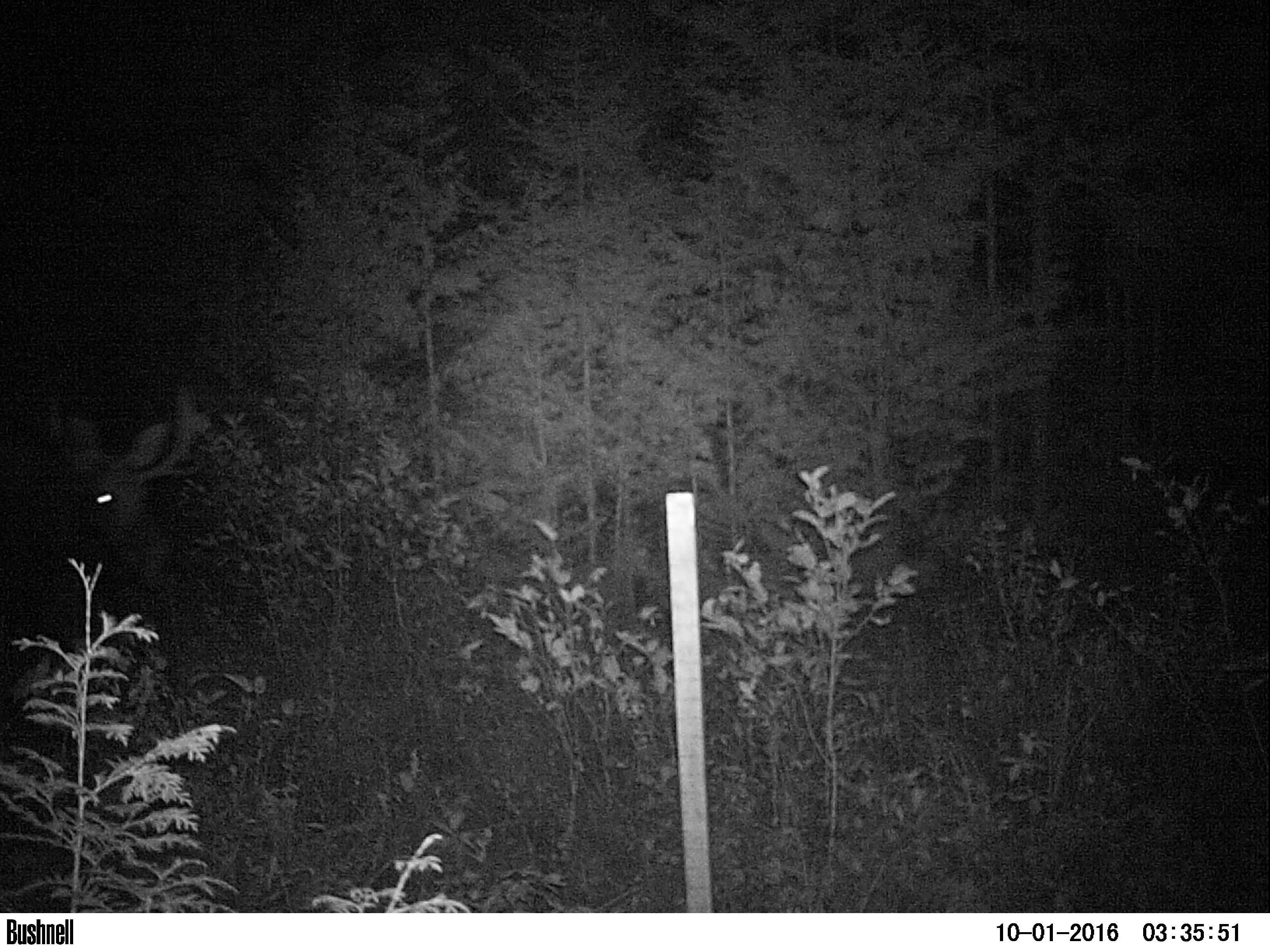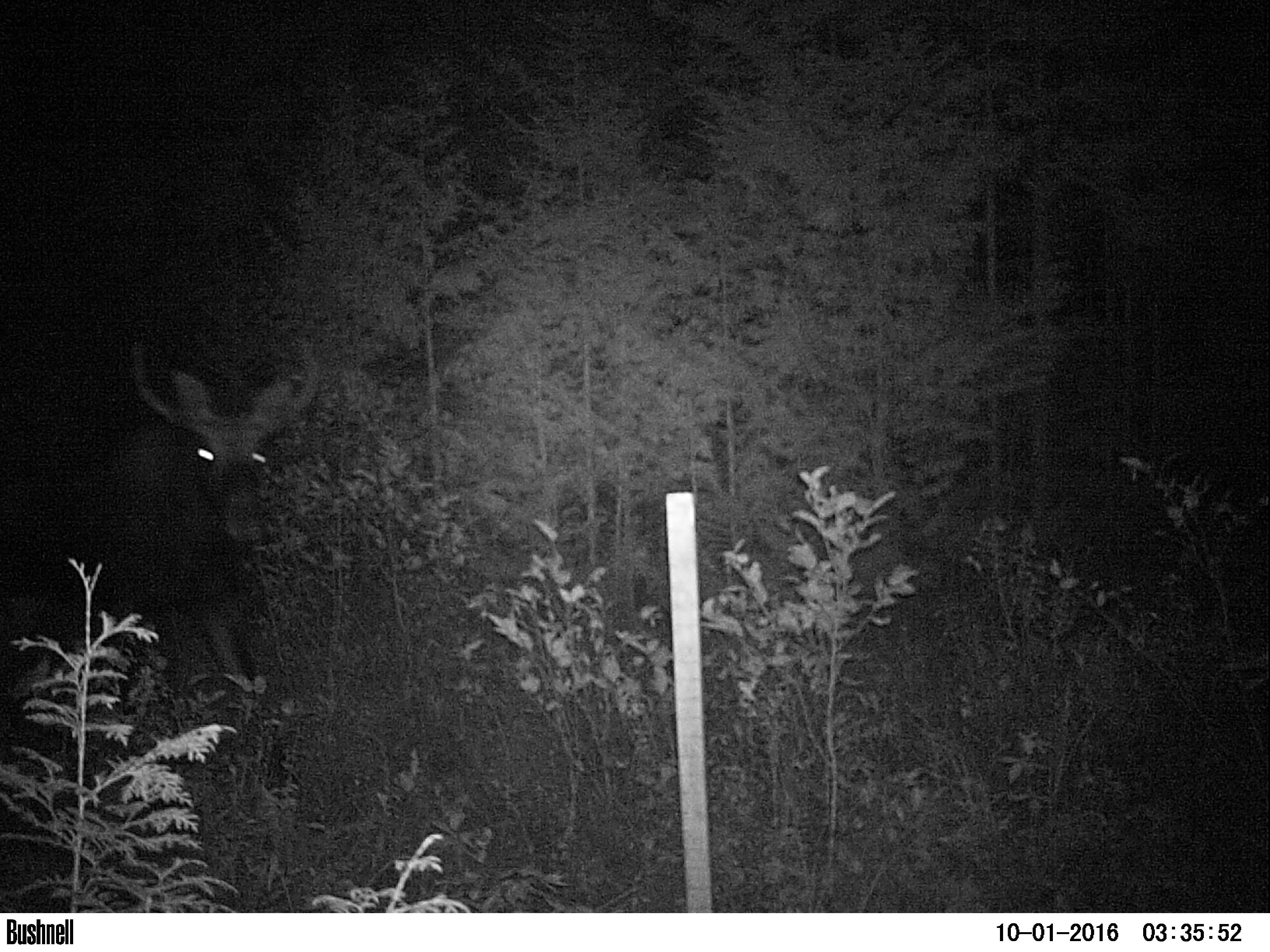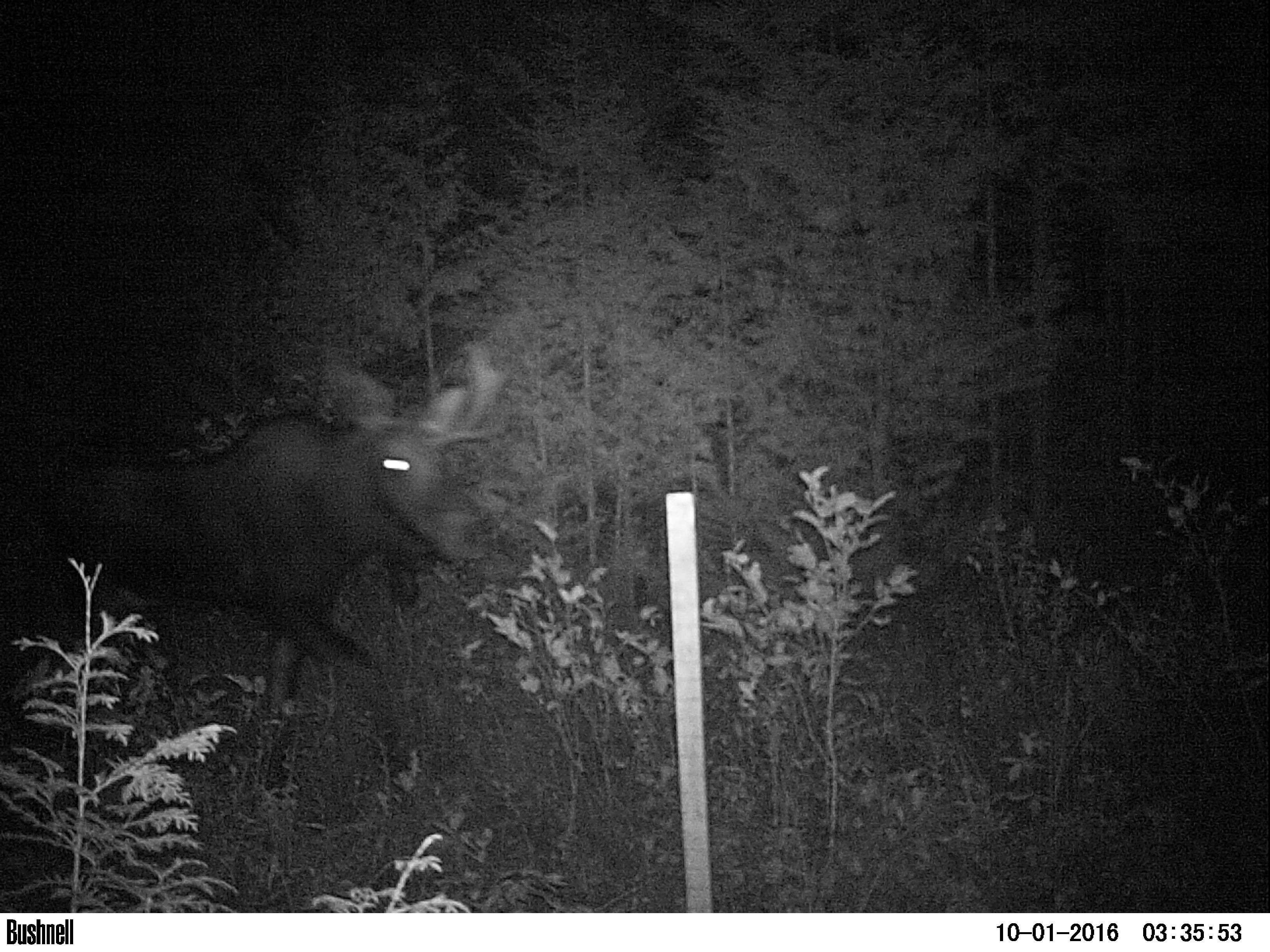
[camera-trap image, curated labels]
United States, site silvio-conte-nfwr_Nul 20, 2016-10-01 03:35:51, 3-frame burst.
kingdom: Animalia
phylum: Chordata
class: Mammalia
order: Artiodactyla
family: Cervidae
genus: Alces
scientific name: Alces alces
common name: moose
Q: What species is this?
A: Moose (Alces alces).